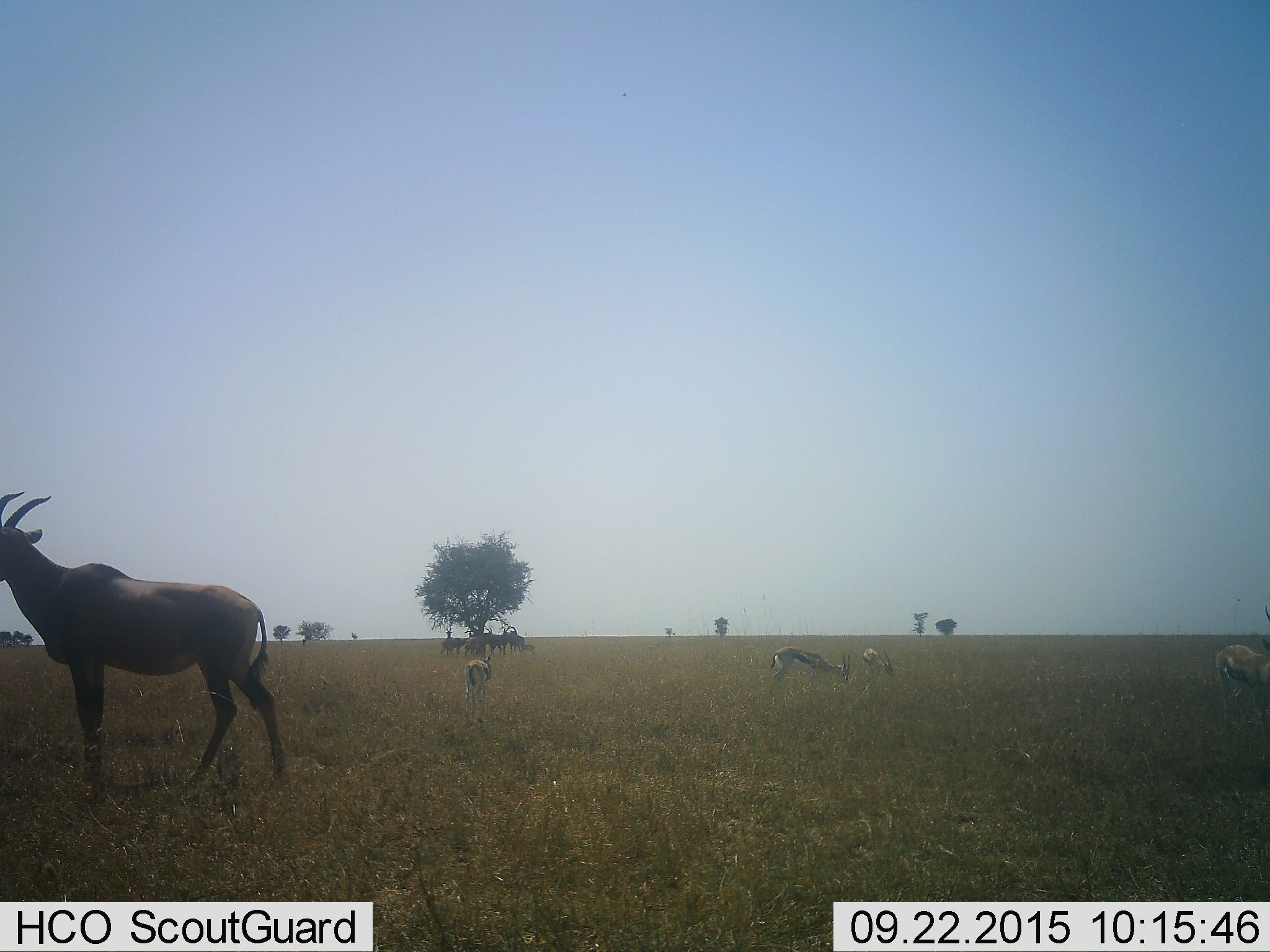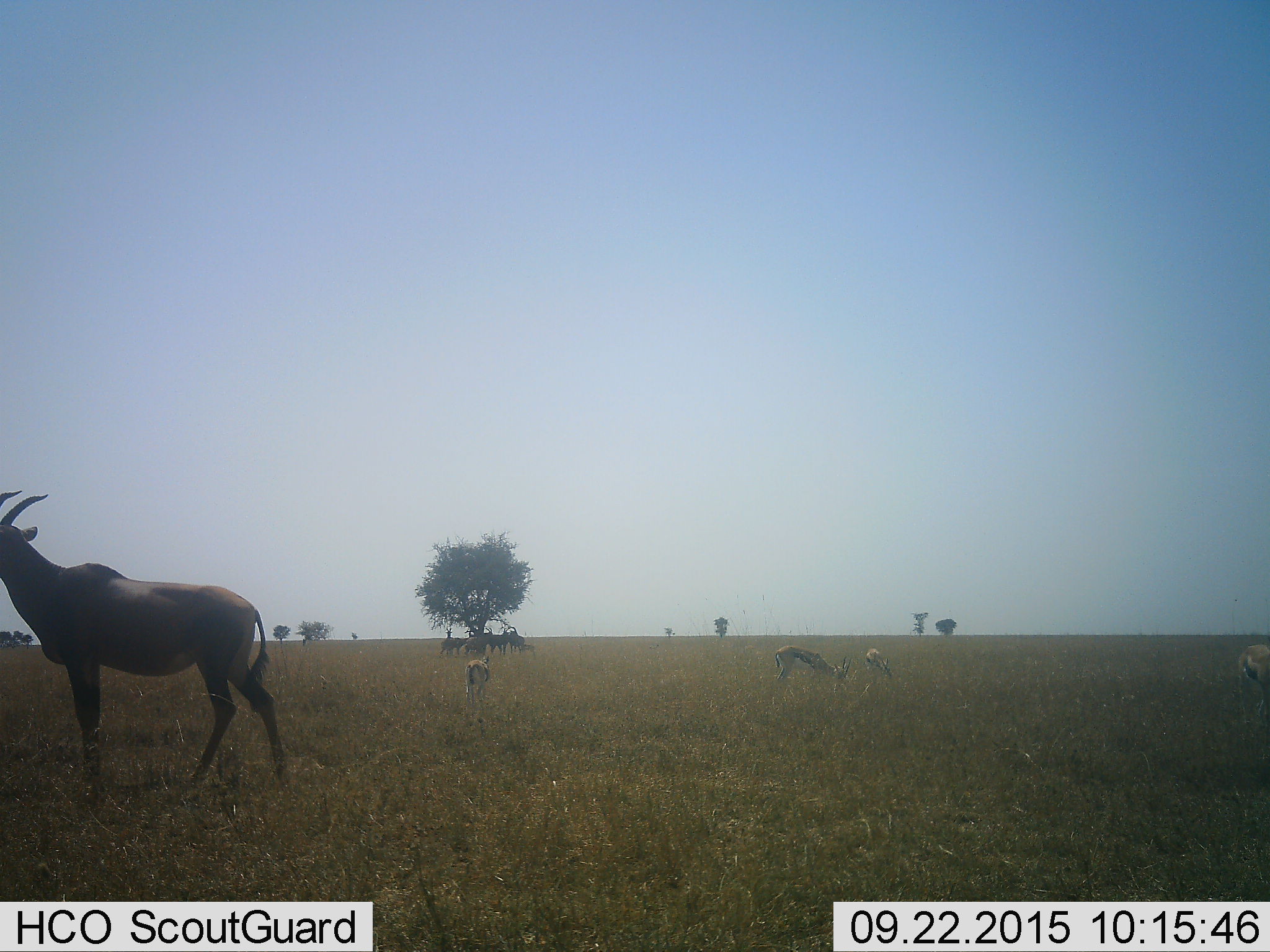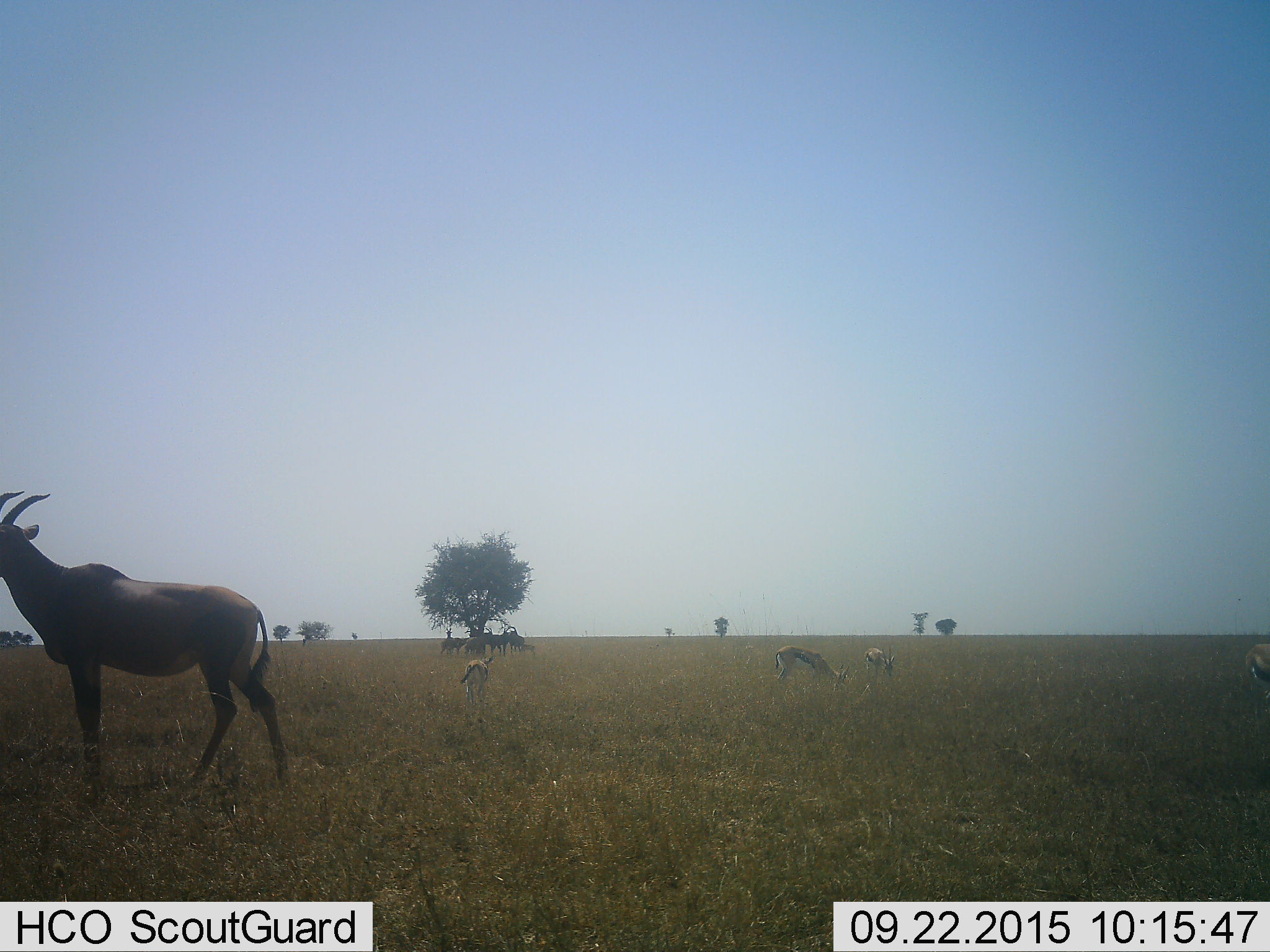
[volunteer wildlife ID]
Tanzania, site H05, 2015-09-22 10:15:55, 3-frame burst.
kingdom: Animalia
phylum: Chordata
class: Mammalia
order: Artiodactyla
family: Bovidae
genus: Eudorcas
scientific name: Eudorcas thomsonii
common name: thomson's gazelle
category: gazellethomsons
Gazellethomsons (thomson's gazelle) (Eudorcas thomsonii), count 5. Behavior (volunteer vote fractions): standing 56%, resting 0%, moving 33%, interacting 0%. Young present (vote fraction): 0%. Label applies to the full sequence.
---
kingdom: Animalia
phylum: Chordata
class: Mammalia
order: Artiodactyla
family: Bovidae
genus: Damaliscus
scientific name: Damaliscus lunatus jimela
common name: topi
Topi (Damaliscus lunatus jimela), count 1. Behavior (volunteer vote fractions): standing 100%, resting 14%, moving 0%, interacting 0%. Young present (vote fraction): 0%. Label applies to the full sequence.